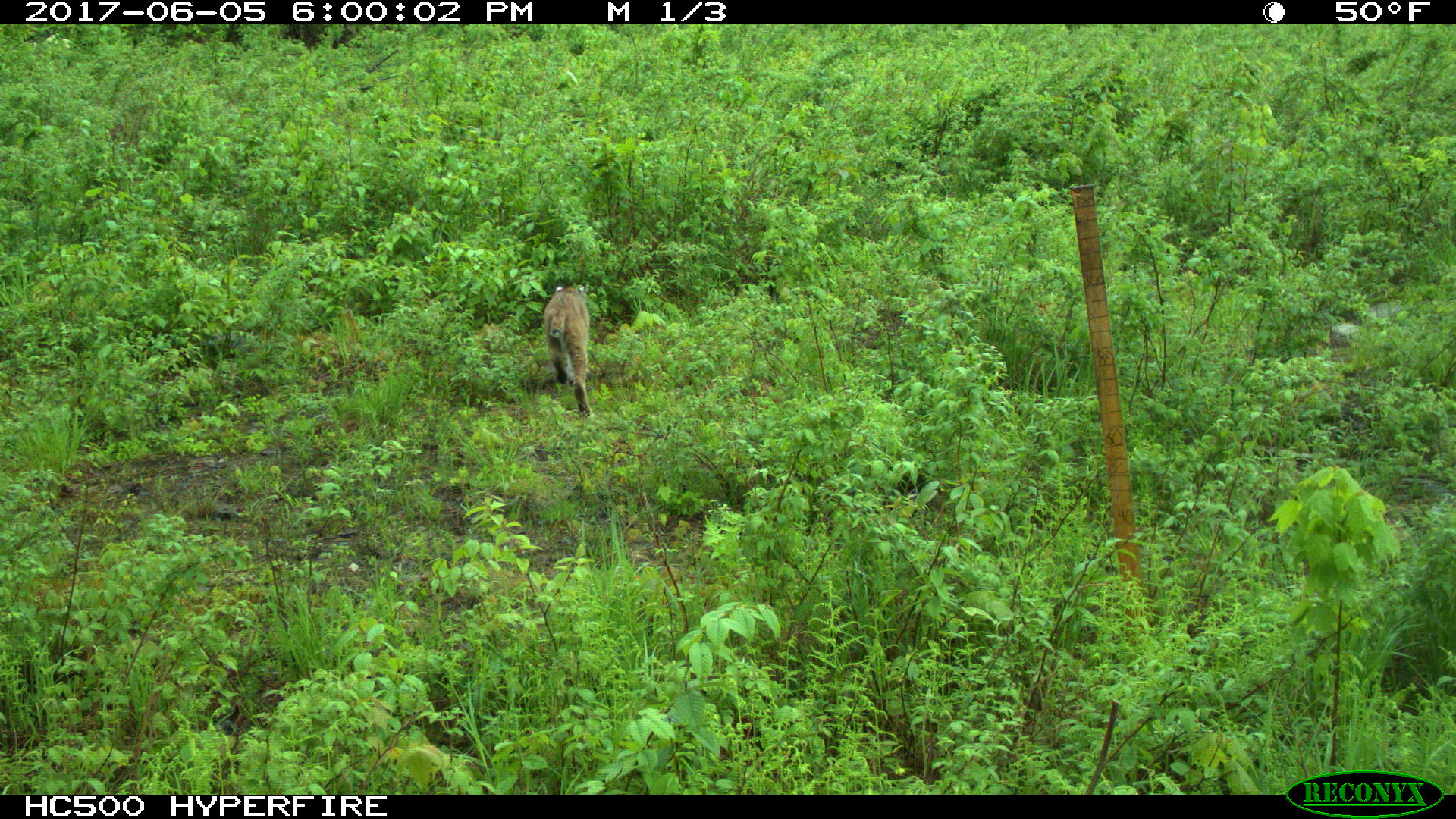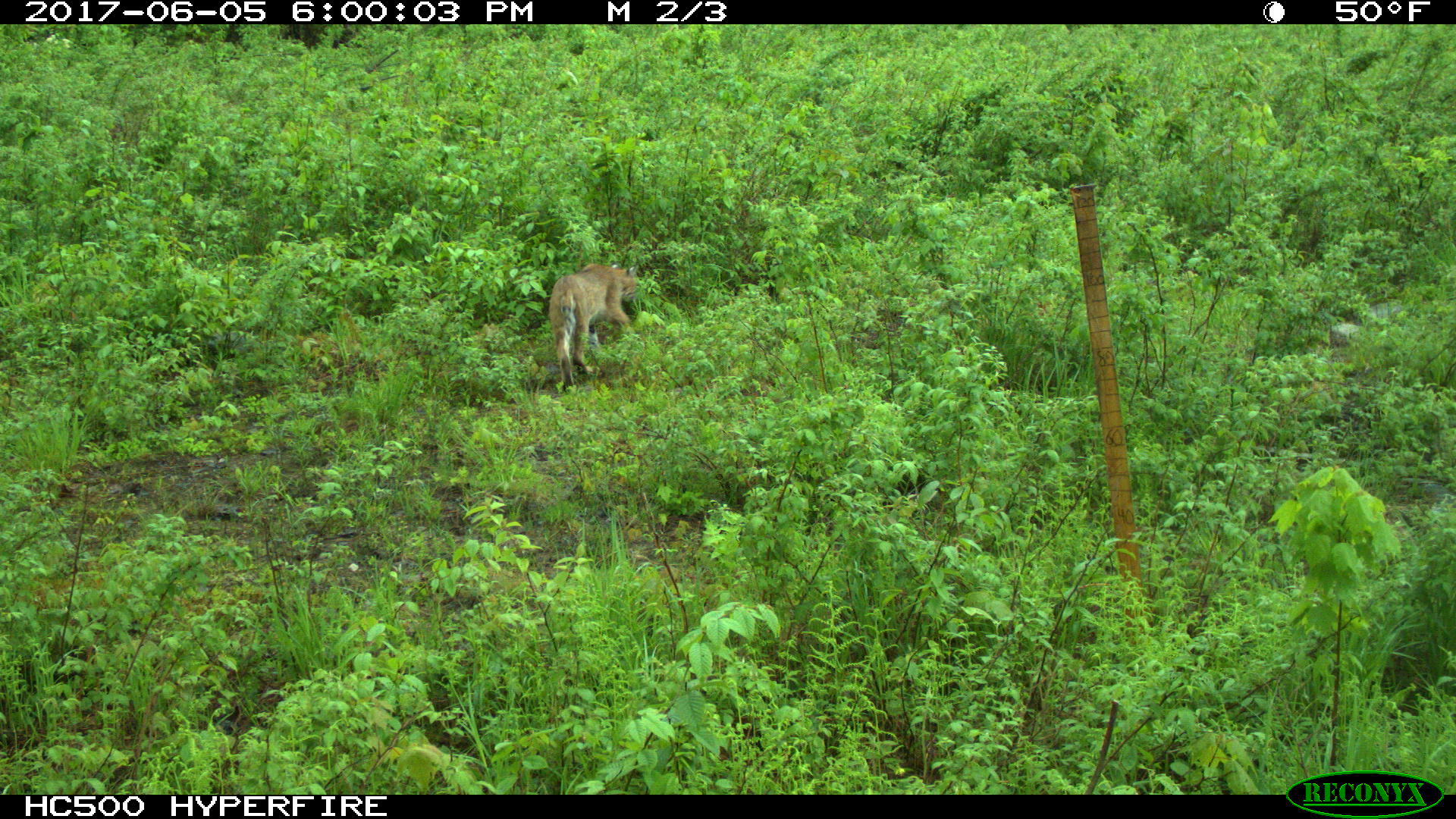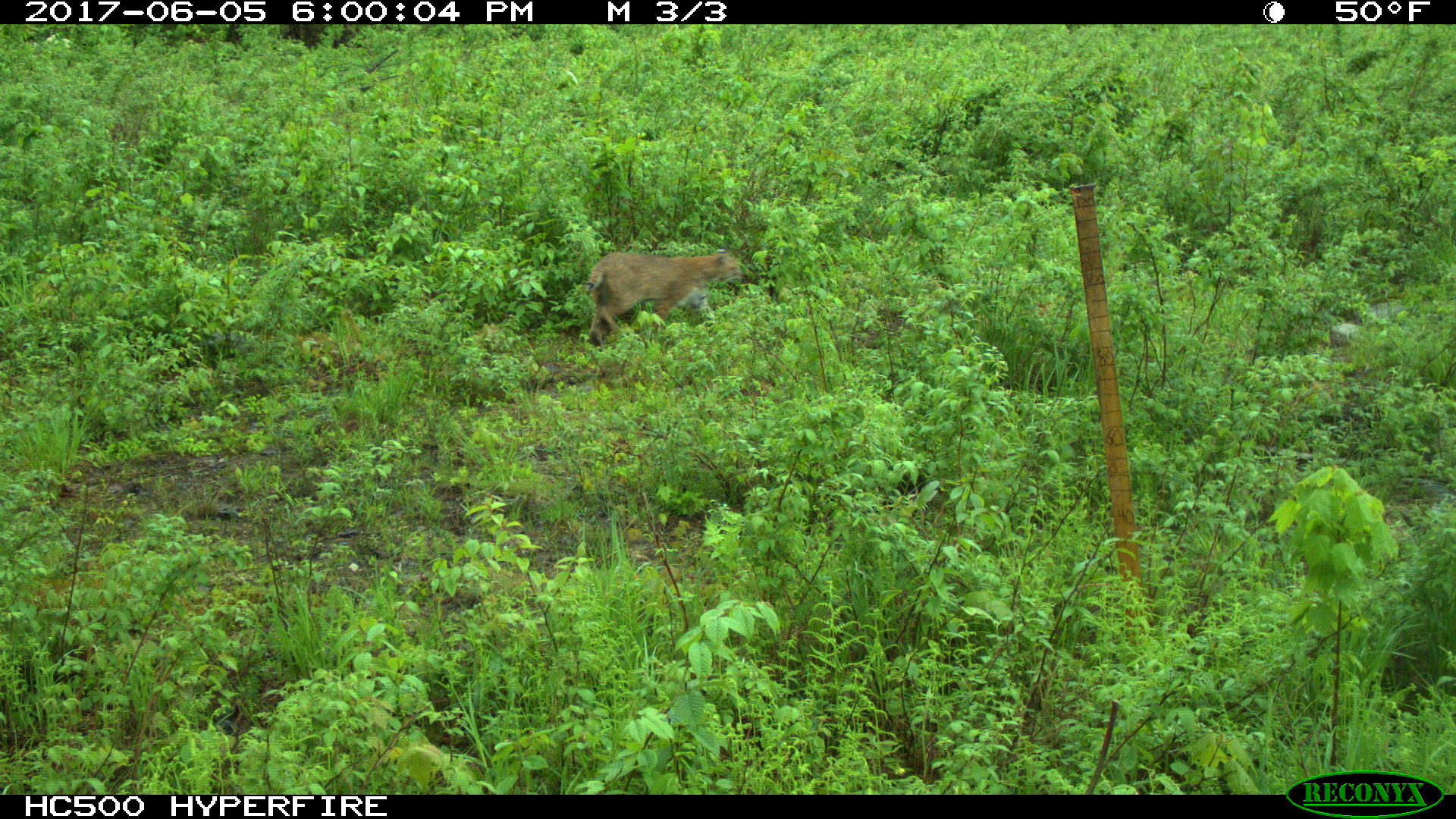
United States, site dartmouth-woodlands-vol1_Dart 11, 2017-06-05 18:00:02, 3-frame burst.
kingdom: Animalia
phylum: Chordata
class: Mammalia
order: Carnivora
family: Felidae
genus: Lynx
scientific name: Lynx rufus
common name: bobcat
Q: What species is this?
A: Bobcat (Lynx rufus).